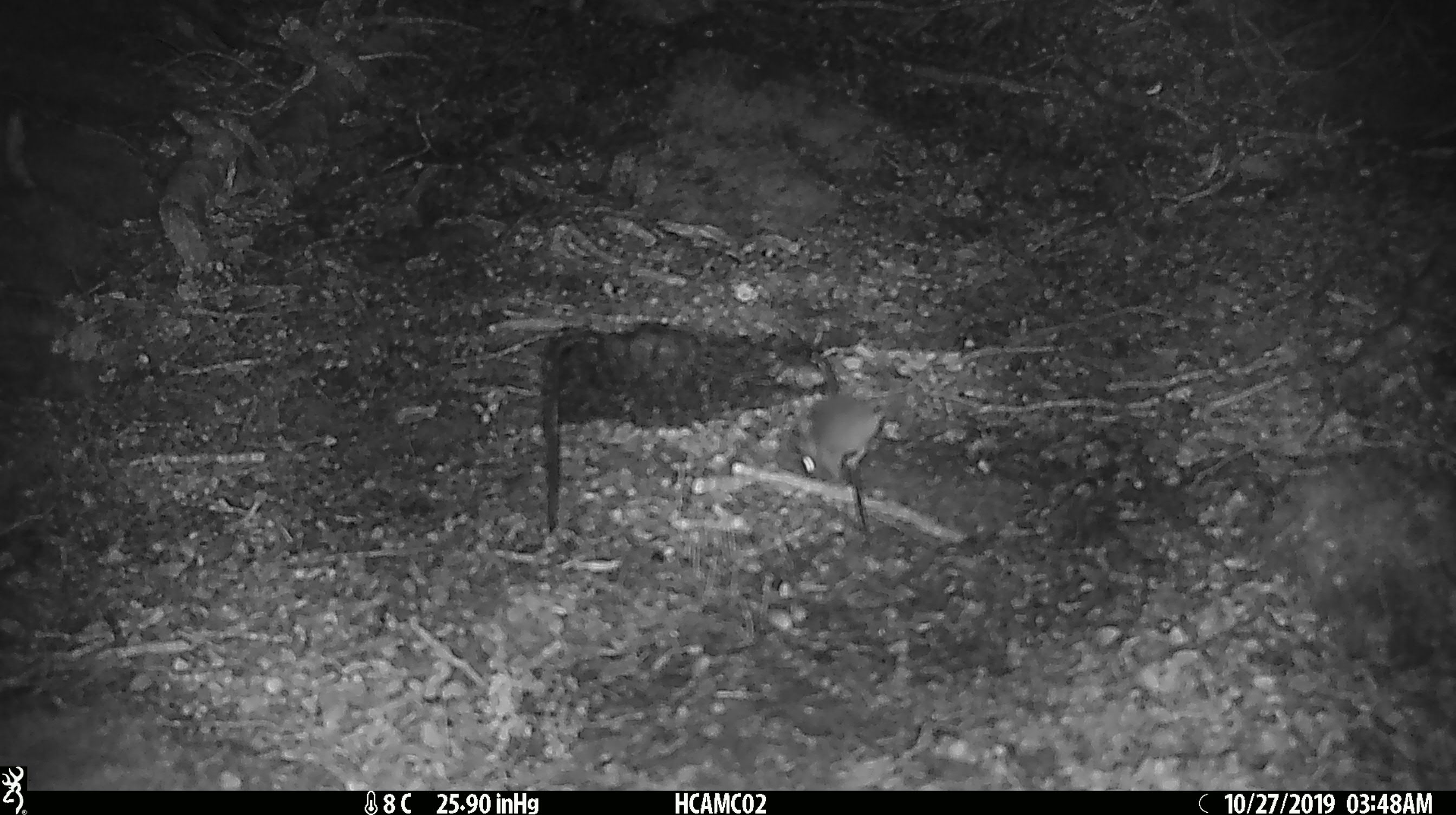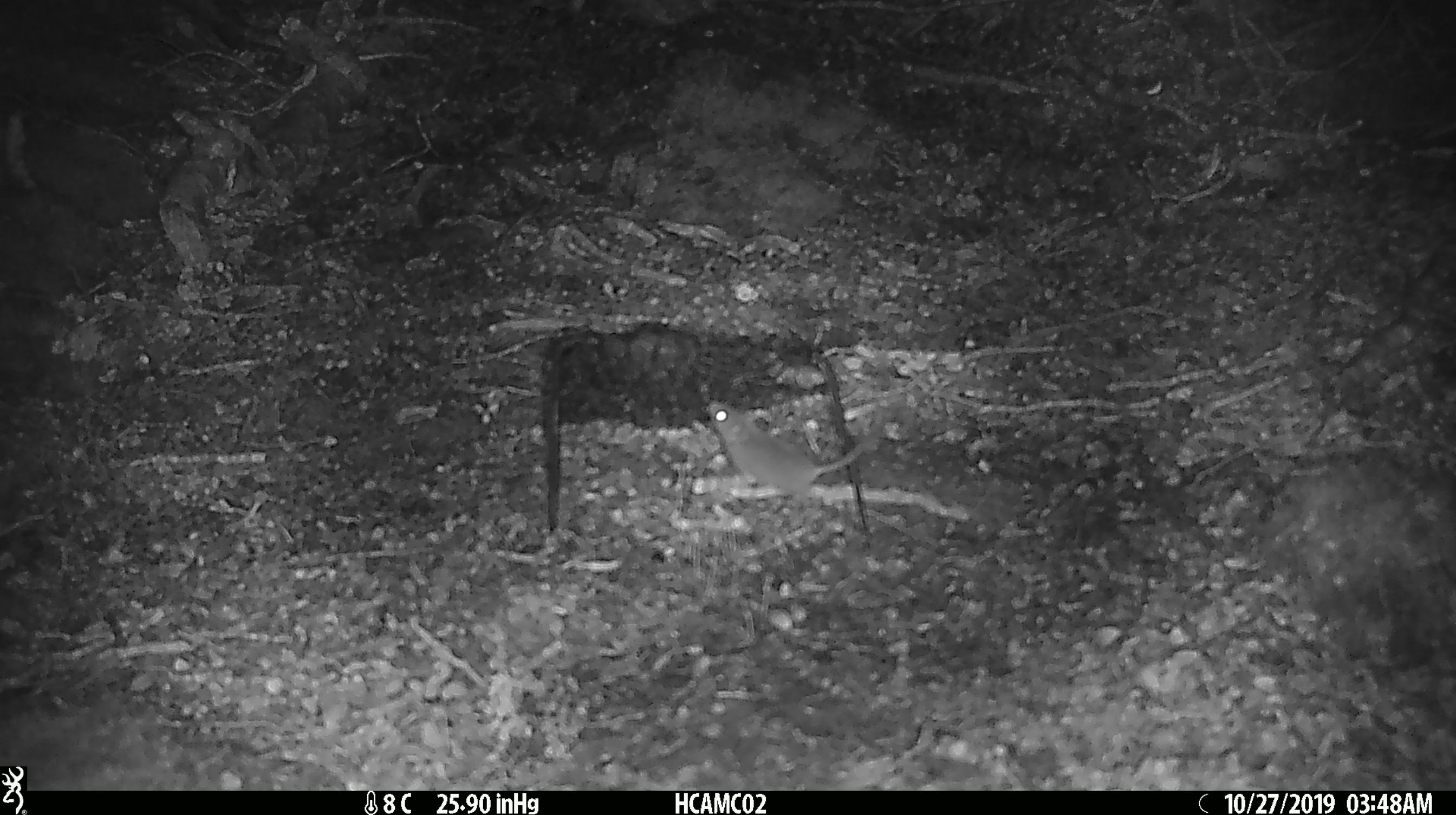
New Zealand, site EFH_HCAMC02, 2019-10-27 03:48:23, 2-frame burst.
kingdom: Animalia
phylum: Chordata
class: Mammalia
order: Rodentia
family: Muridae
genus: Mus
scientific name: Mus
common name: mouse